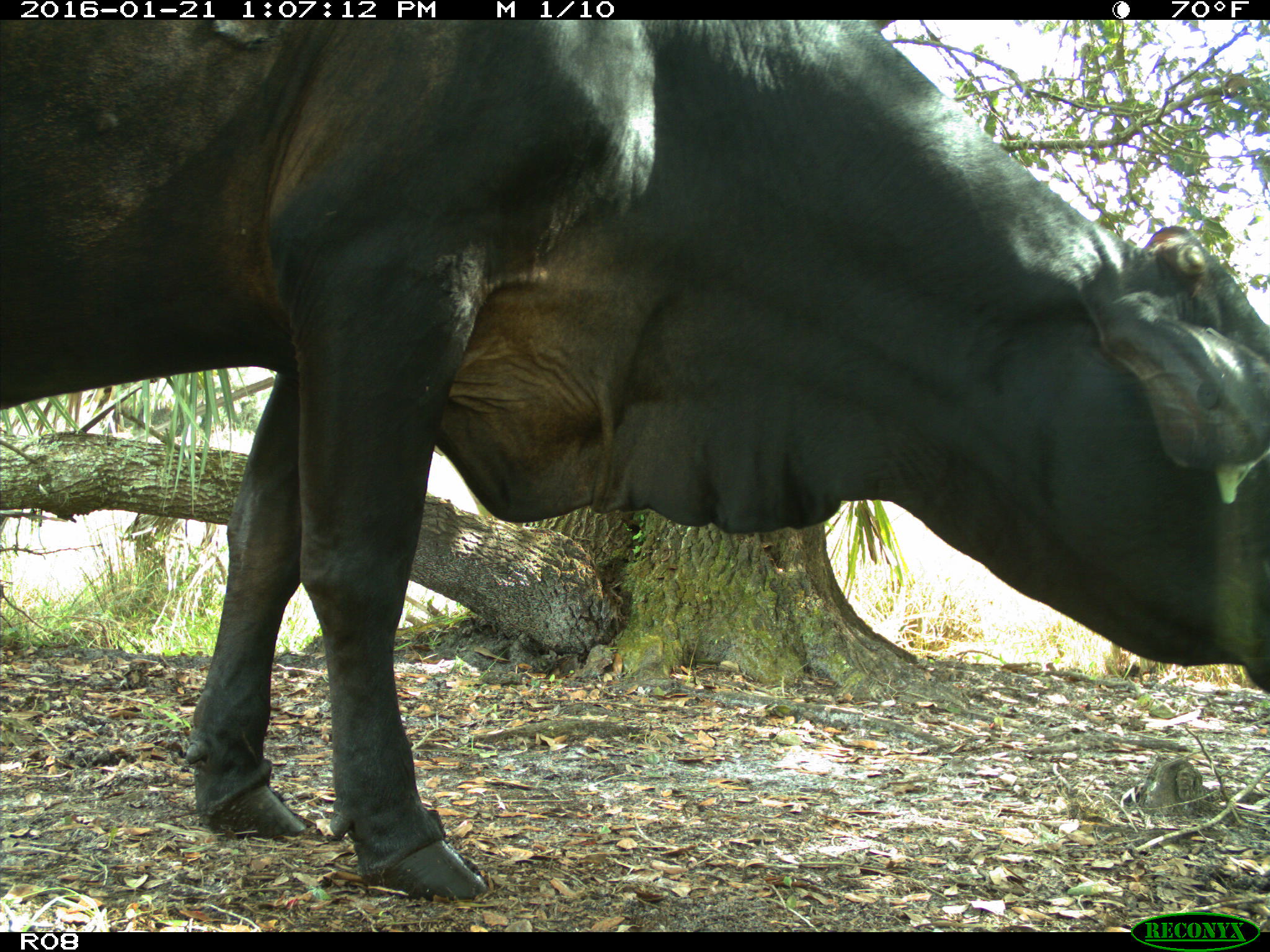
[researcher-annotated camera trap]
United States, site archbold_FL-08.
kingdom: Animalia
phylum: Chordata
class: Mammalia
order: Artiodactyla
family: Bovidae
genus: Bos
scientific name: Bos taurus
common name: domestic cow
Bos taurus (domestic cow).